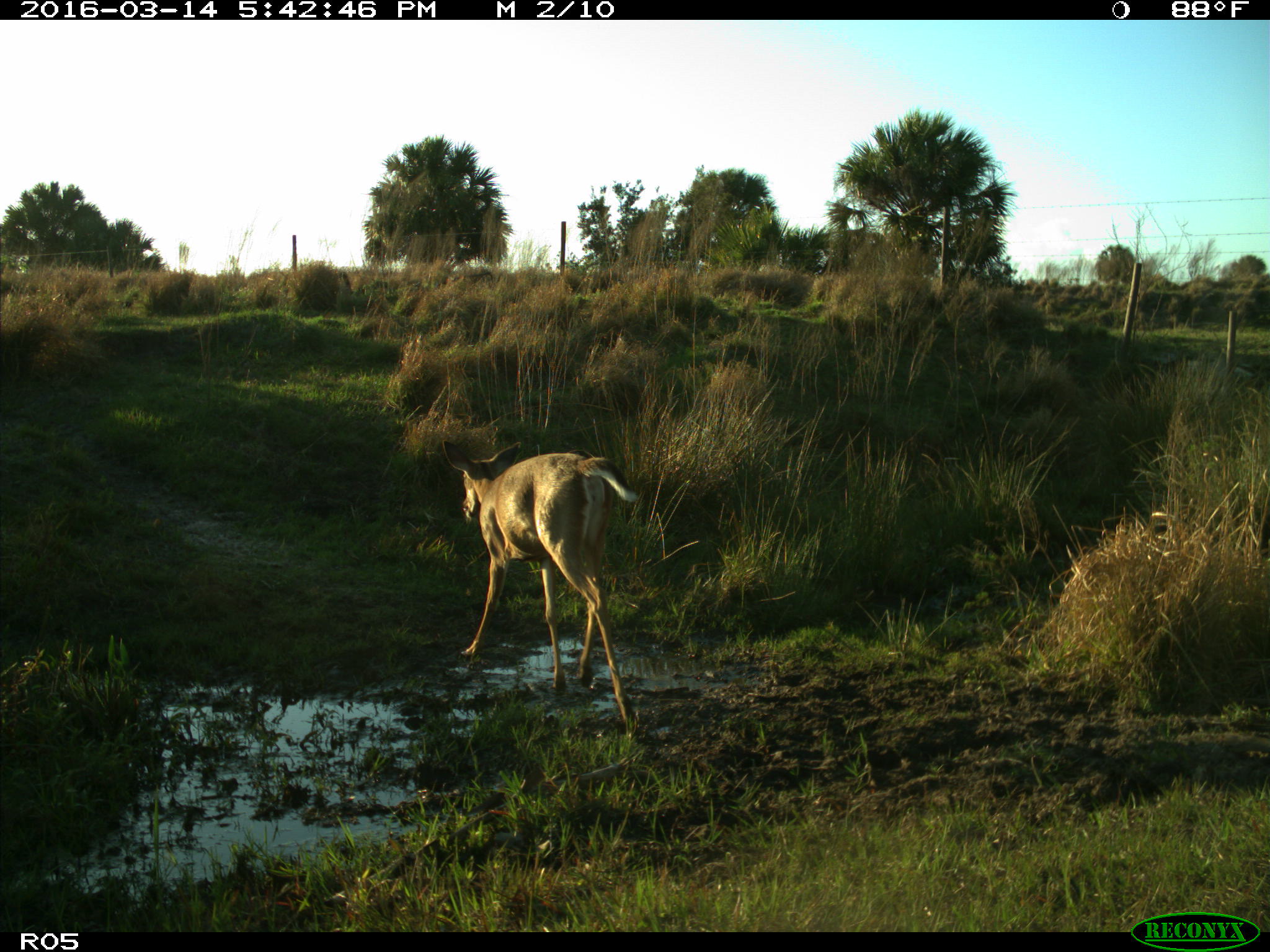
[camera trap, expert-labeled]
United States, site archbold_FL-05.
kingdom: Animalia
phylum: Chordata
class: Mammalia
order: Artiodactyla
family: Cervidae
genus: Odocoileus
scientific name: Odocoileus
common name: deer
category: unidentified deer